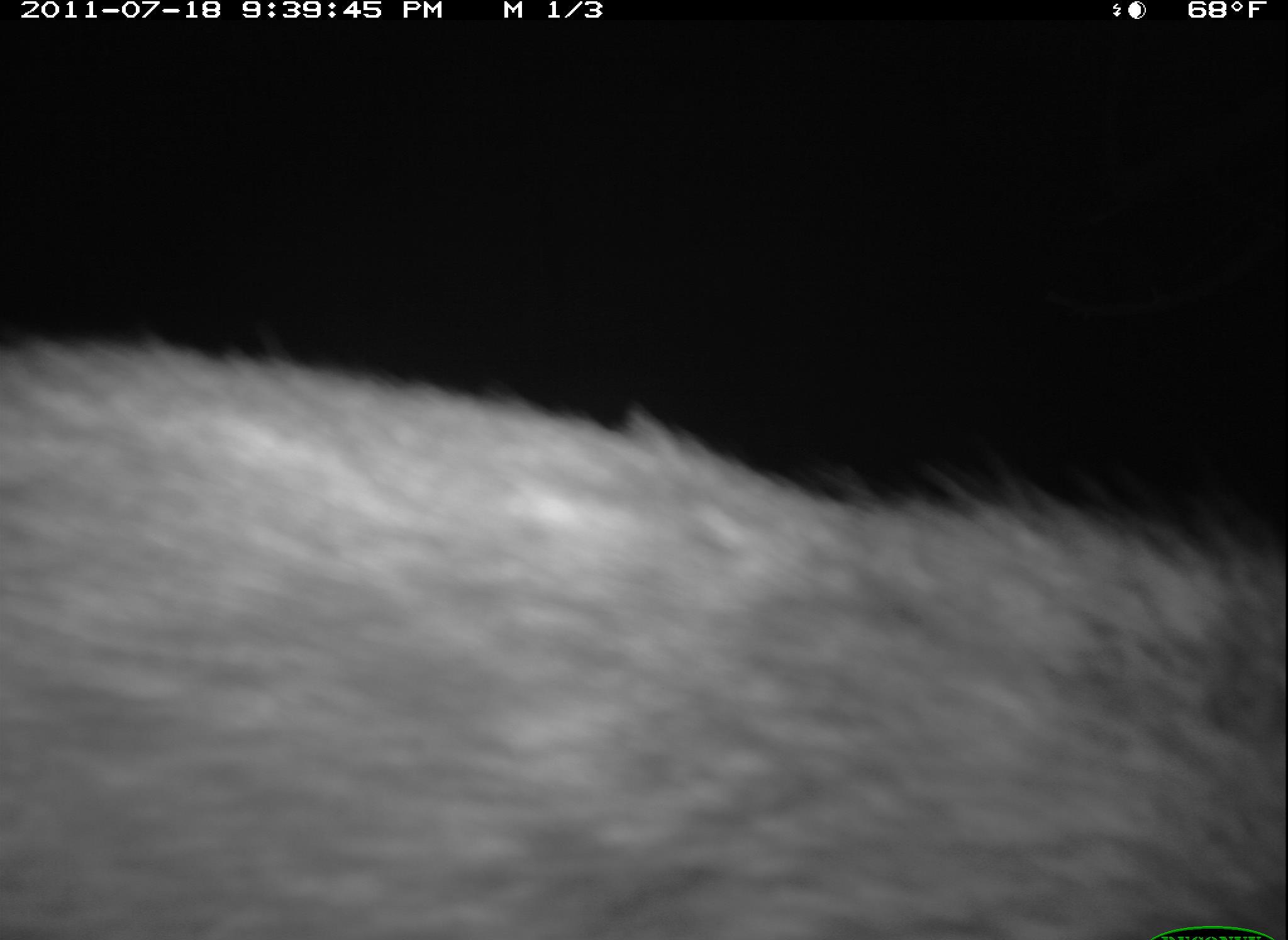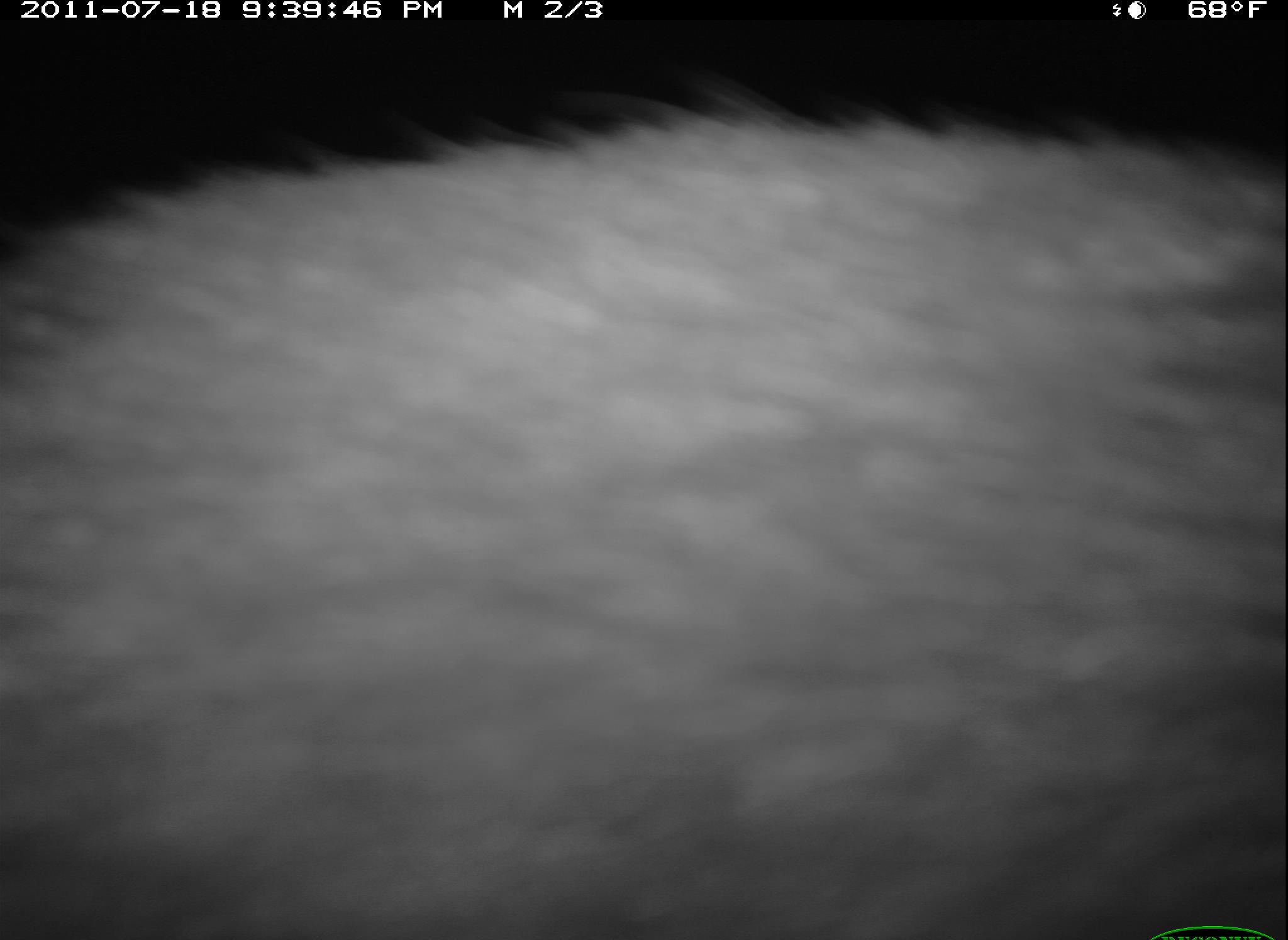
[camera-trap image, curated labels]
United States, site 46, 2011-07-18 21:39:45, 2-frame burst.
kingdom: Animalia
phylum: Chordata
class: Mammalia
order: Carnivora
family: Procyonidae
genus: Procyon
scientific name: Procyon lotor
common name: raccoon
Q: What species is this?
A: Raccoon (Procyon lotor).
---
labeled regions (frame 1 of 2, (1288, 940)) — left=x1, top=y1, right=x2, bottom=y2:
raccoon: left=2, top=308, right=1284, bottom=940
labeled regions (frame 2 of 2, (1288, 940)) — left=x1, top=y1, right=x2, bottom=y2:
raccoon: left=20, top=131, right=1276, bottom=940